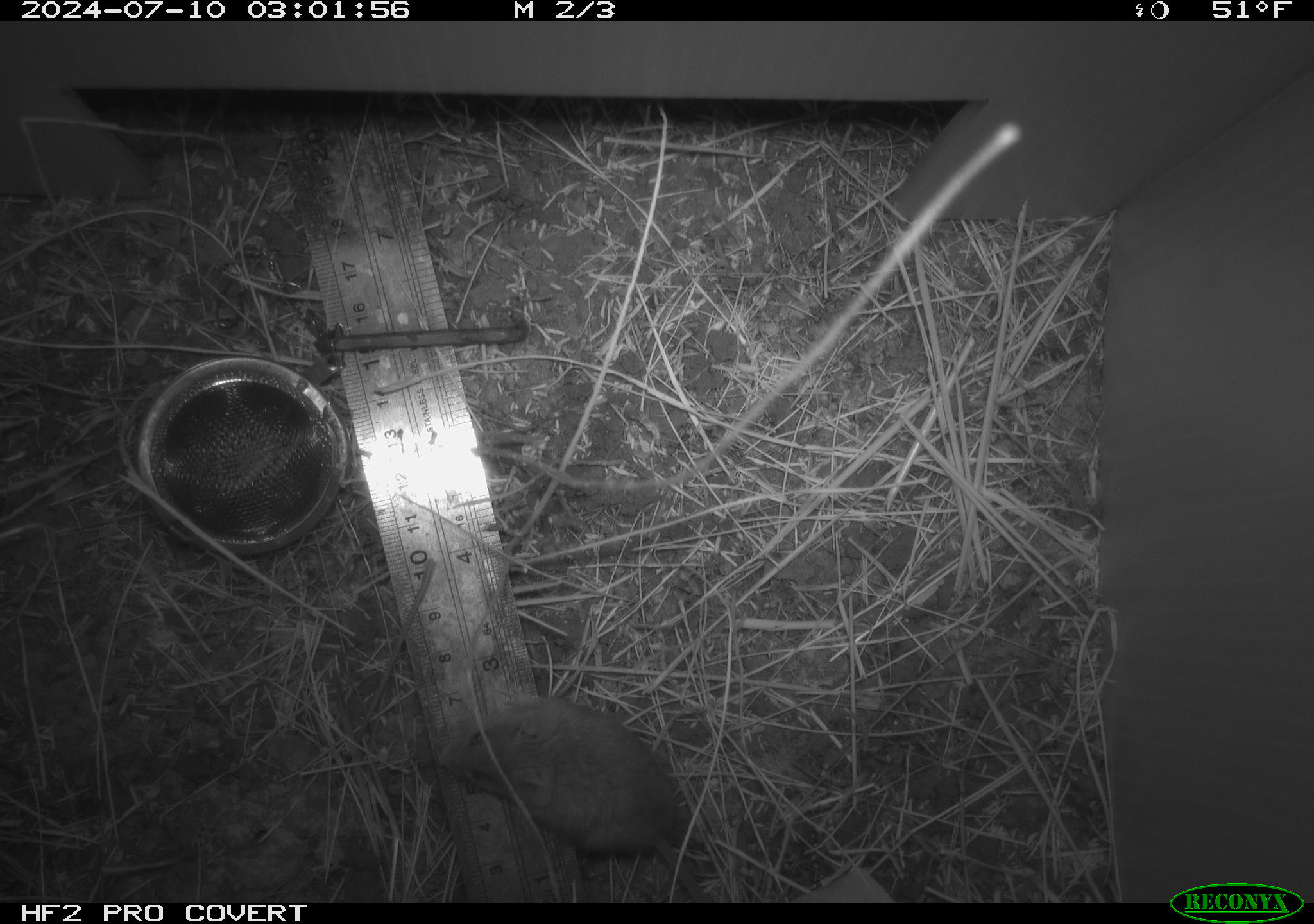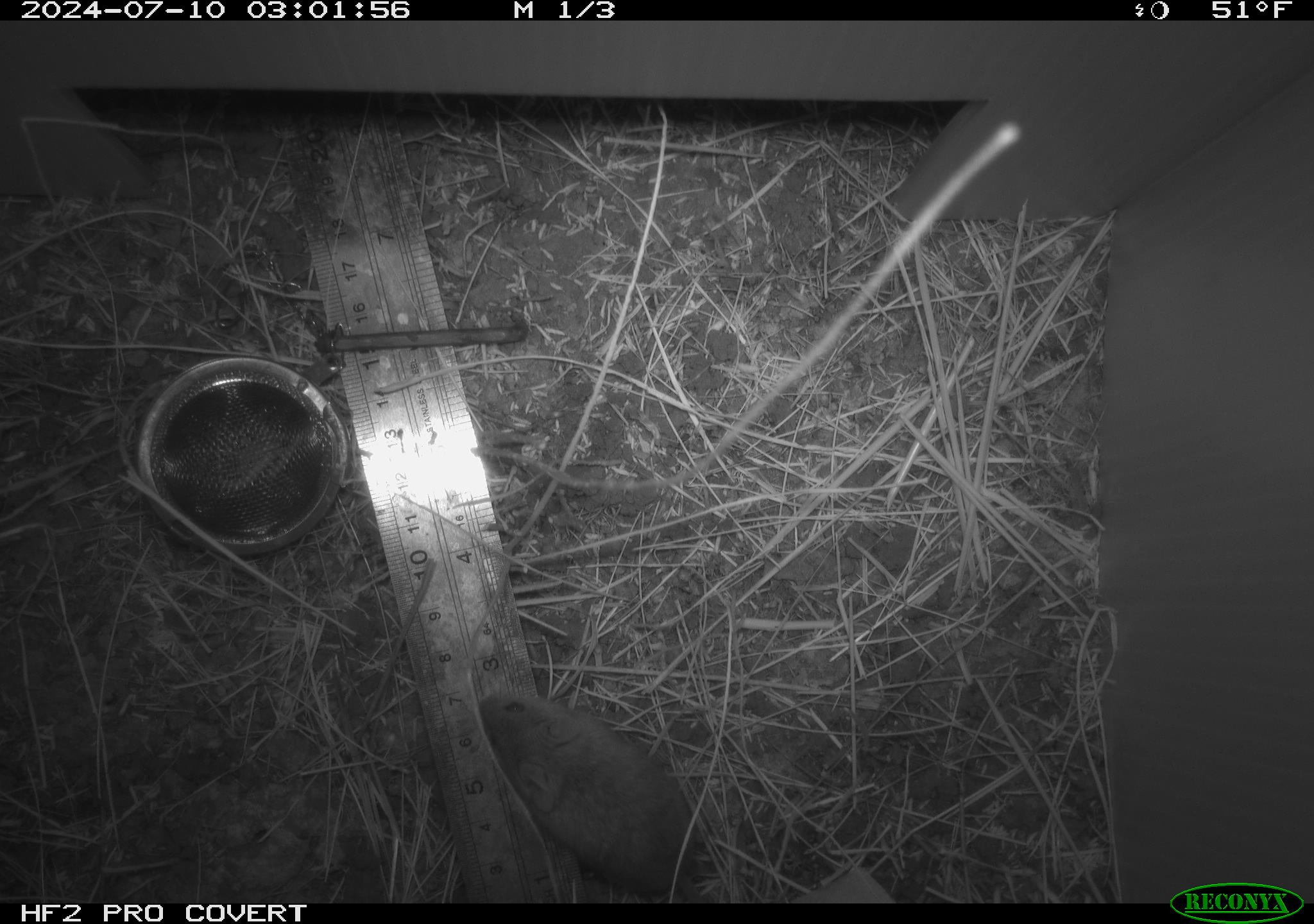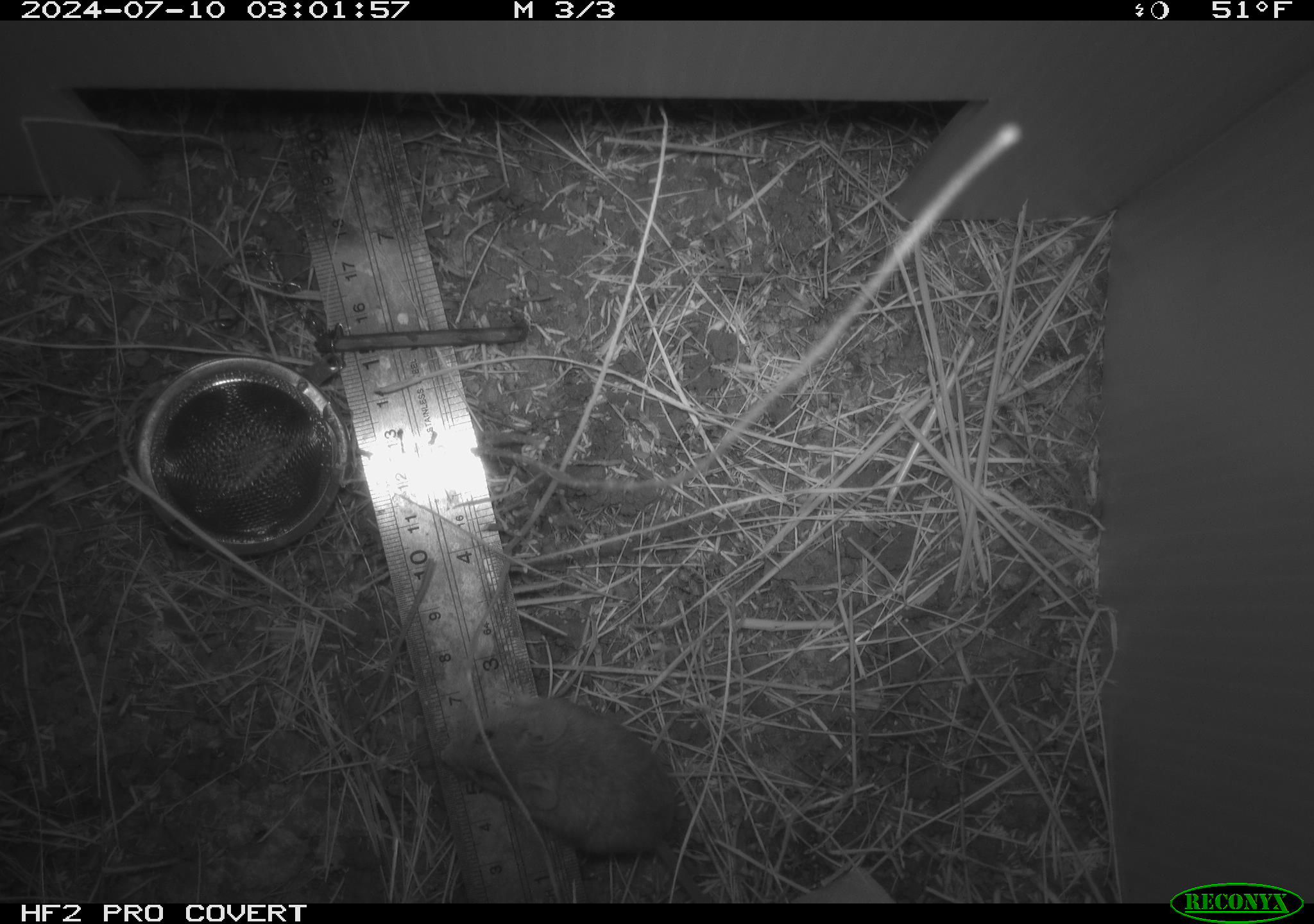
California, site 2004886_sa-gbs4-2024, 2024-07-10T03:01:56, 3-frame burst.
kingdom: Animalia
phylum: Chordata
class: Mammalia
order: Rodentia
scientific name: Rodentia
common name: mouse species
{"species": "mouse species (Rodentia)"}